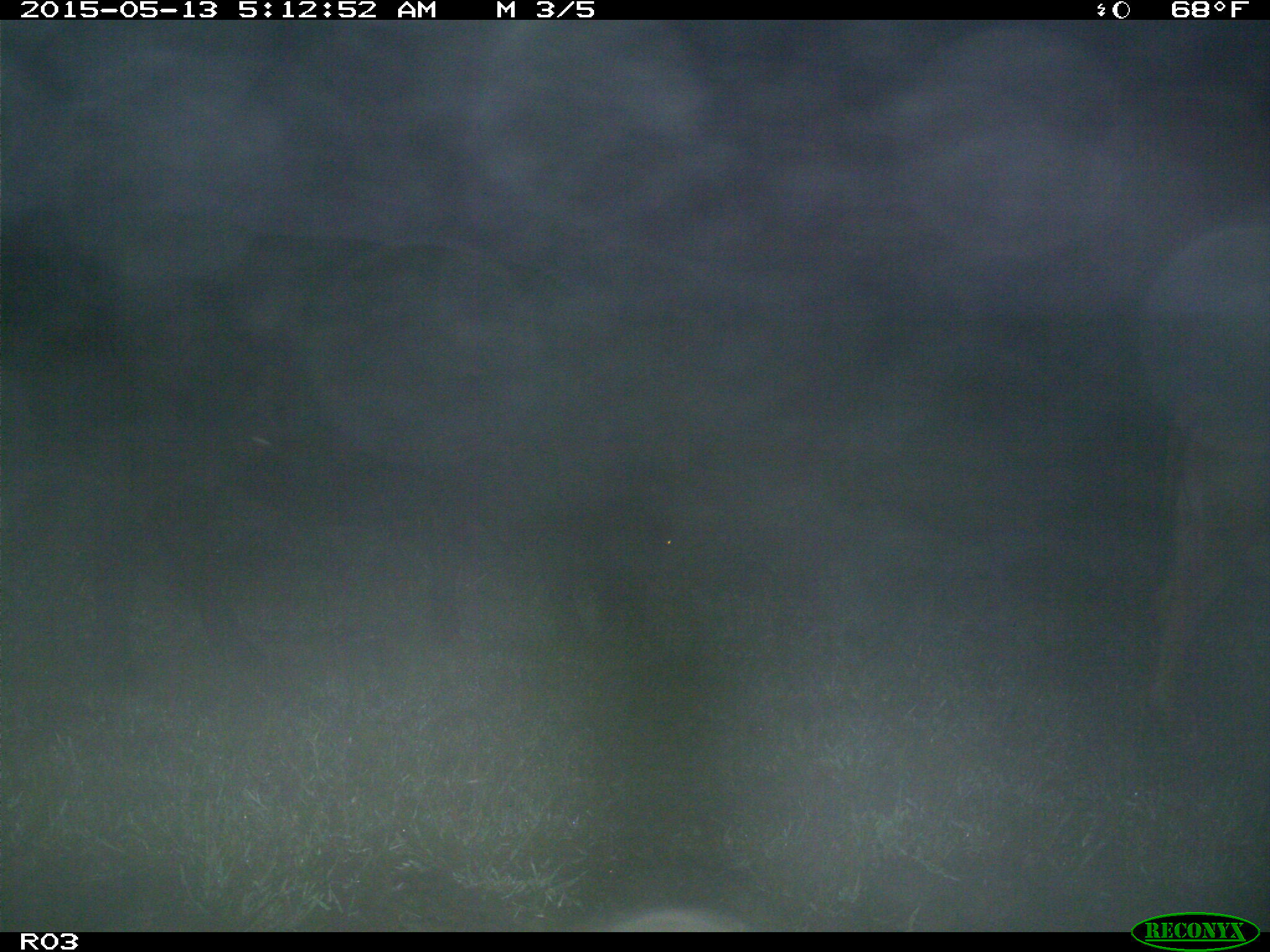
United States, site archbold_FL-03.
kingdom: Animalia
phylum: Chordata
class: Mammalia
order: Artiodactyla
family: Bovidae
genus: Bos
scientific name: Bos taurus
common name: domestic cow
Bos taurus (domestic cow).